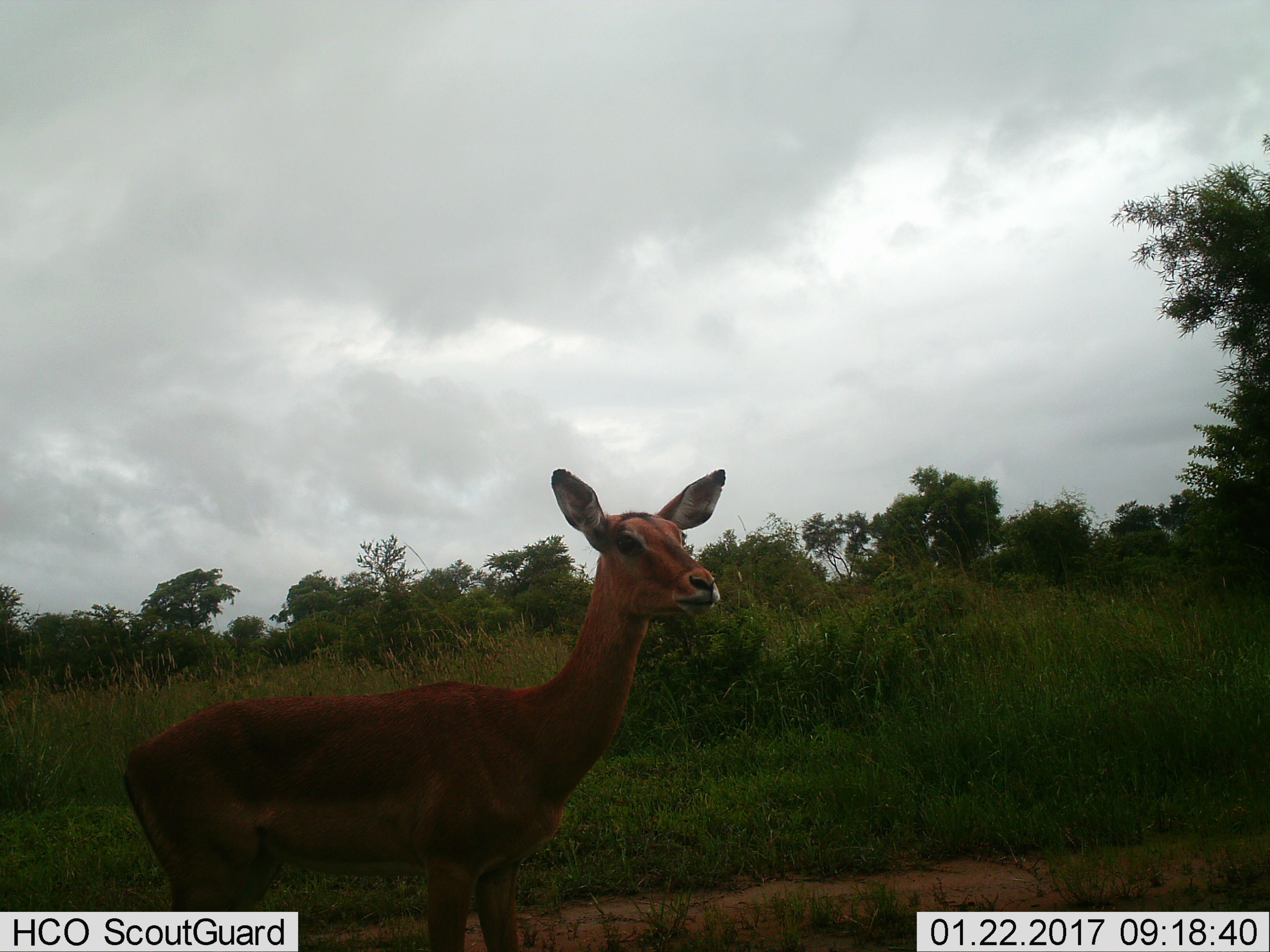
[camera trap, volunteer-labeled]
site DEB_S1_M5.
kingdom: Animalia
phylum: Chordata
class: Mammalia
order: Artiodactyla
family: Bovidae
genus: Aepyceros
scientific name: Aepyceros melampus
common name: impala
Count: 1.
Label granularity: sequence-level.